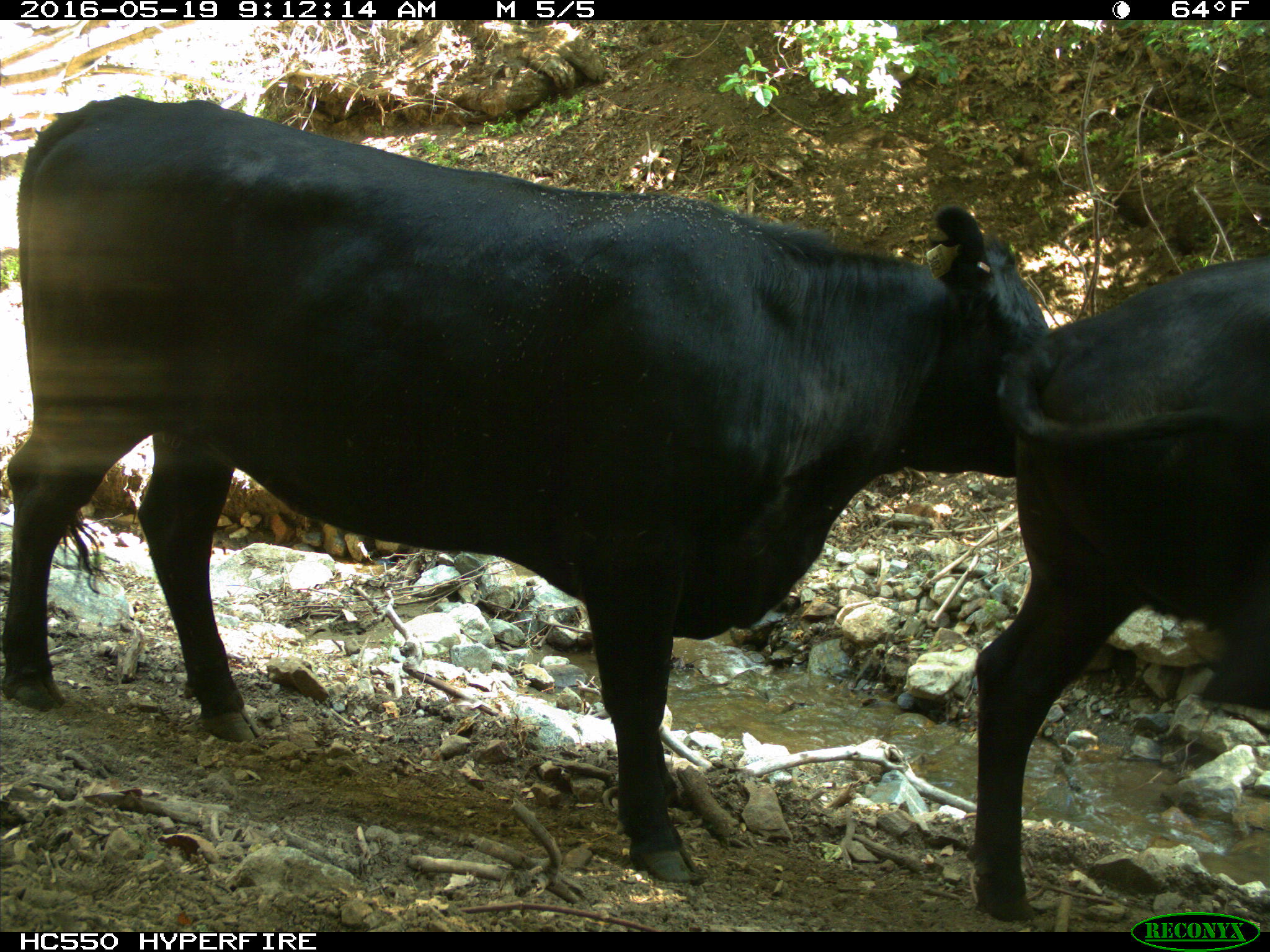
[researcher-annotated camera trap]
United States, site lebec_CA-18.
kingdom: Animalia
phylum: Chordata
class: Mammalia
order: Artiodactyla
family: Bovidae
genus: Bos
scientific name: Bos taurus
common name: domestic cow